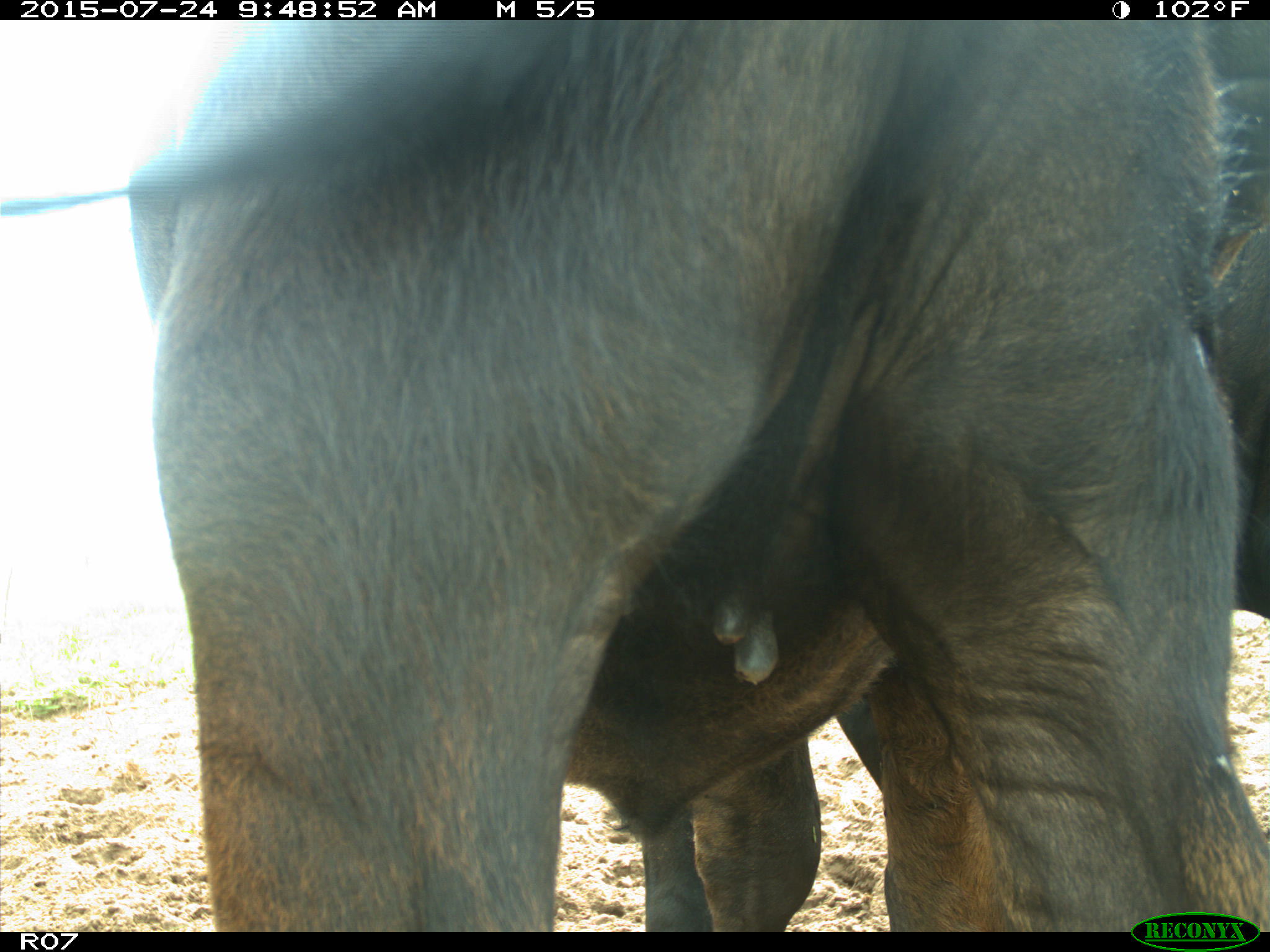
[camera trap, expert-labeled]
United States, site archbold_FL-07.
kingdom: Animalia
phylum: Chordata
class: Mammalia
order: Artiodactyla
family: Bovidae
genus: Bos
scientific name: Bos taurus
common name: domestic cow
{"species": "Bos taurus (domestic cow)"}